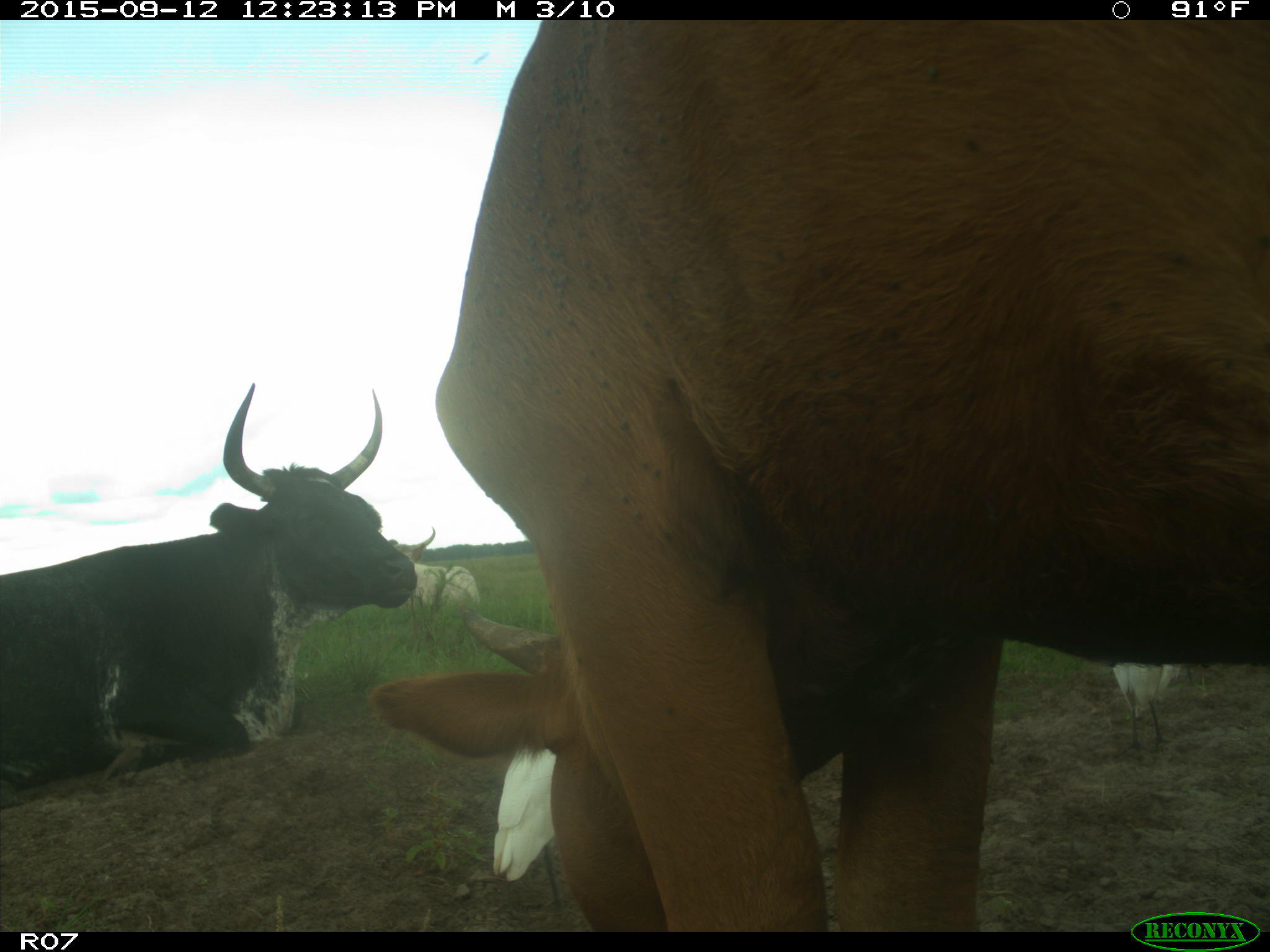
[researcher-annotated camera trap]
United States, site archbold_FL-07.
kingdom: Animalia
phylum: Chordata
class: Mammalia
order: Artiodactyla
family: Bovidae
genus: Bos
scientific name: Bos taurus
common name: domestic cow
Bos taurus (domestic cow).